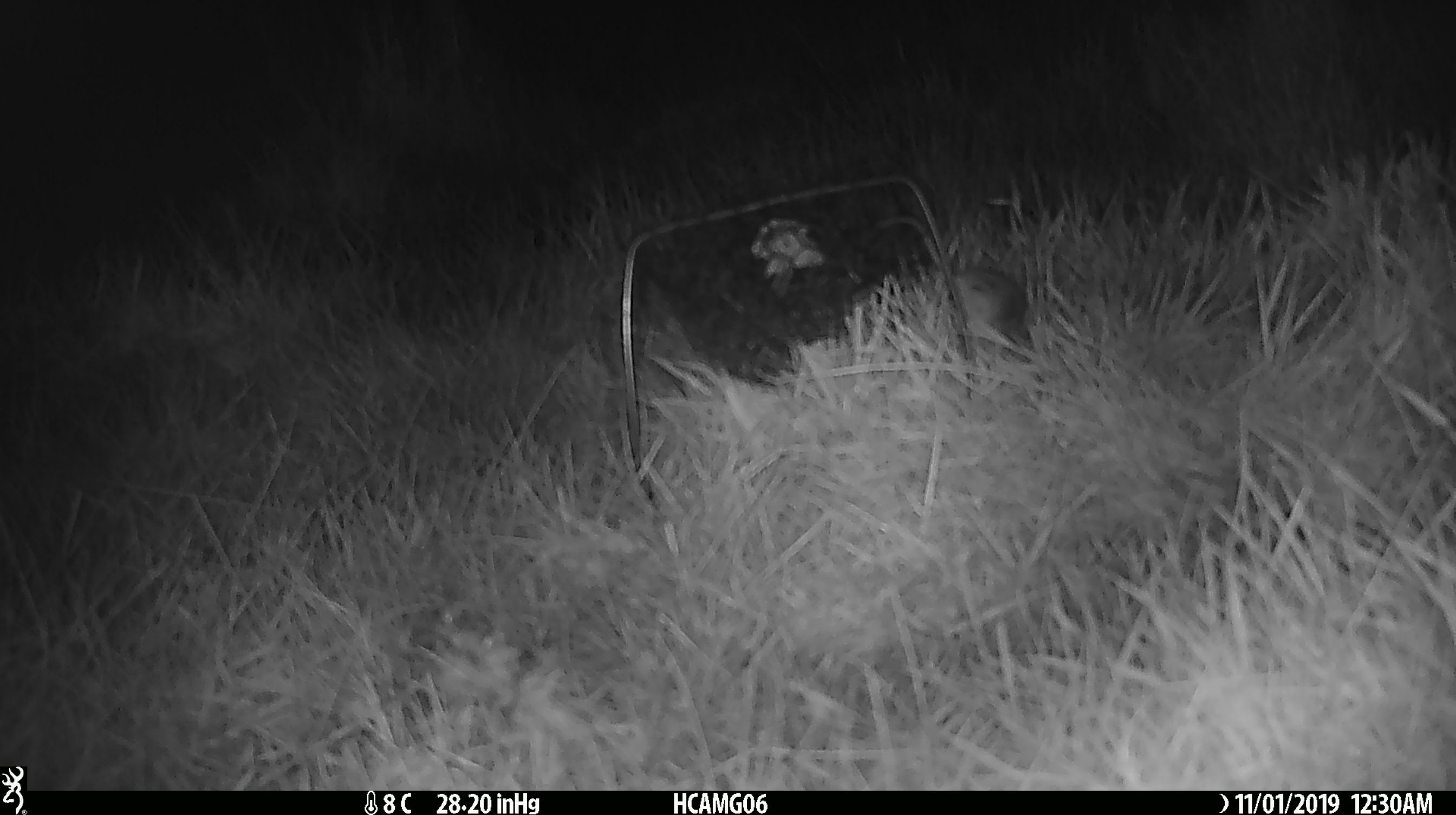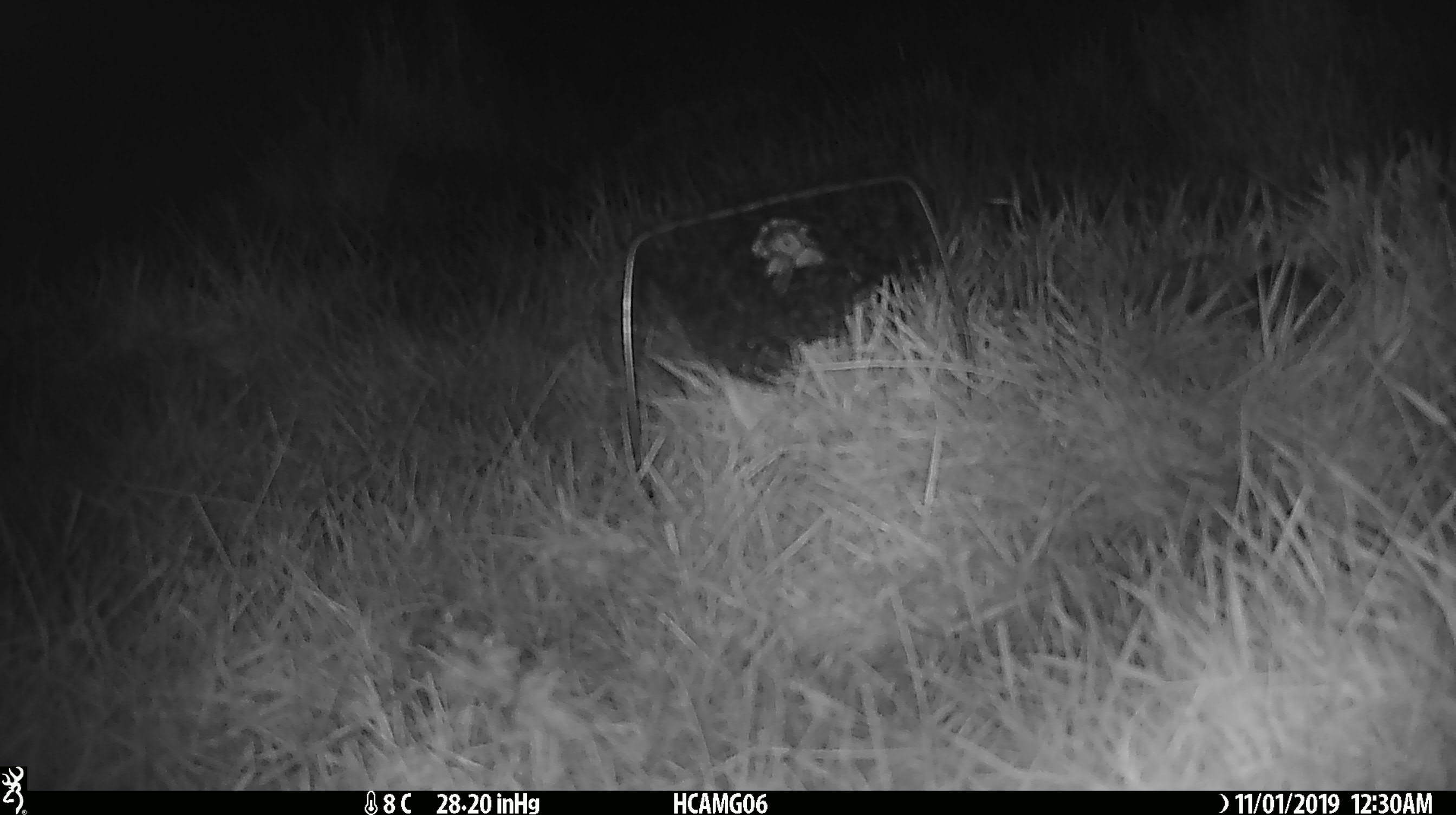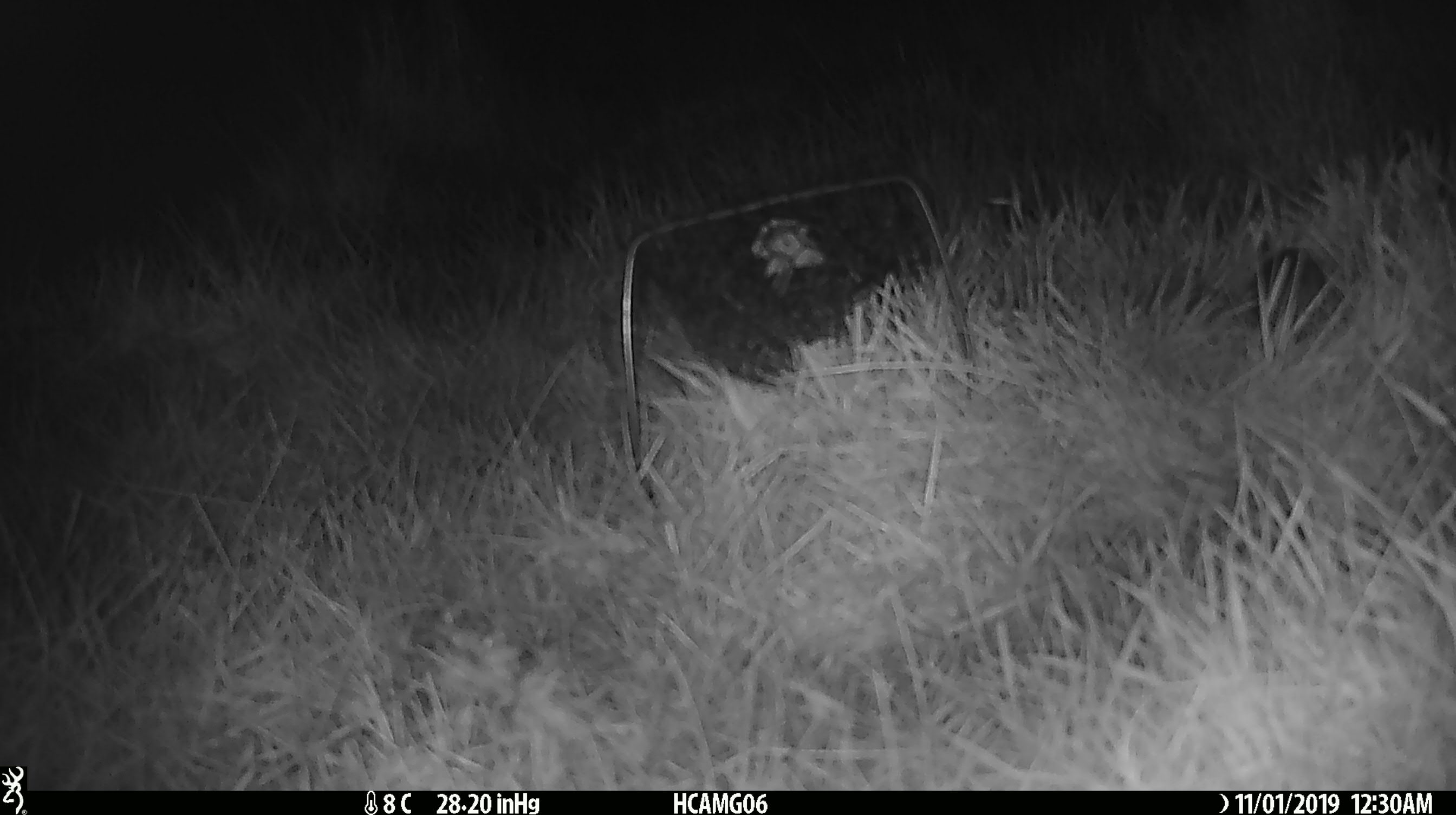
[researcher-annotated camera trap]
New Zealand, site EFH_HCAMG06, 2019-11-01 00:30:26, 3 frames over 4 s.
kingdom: Animalia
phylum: Chordata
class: Mammalia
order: Rodentia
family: Muridae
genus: Mus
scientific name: Mus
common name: mouse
Mouse (Mus).